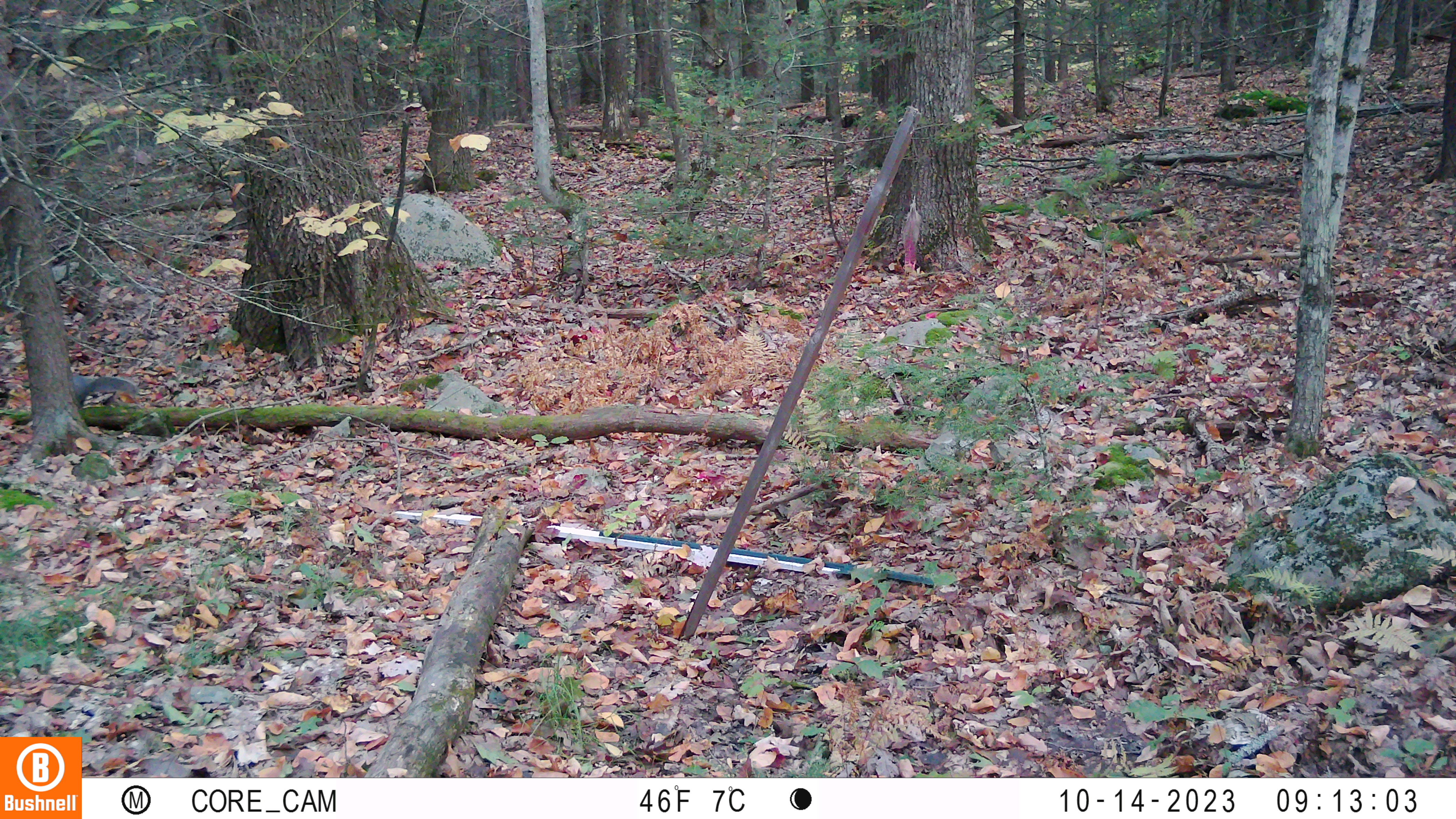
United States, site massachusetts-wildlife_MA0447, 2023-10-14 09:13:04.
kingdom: Animalia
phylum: Chordata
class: Mammalia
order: Rodentia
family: Sciuridae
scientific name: Sciuridae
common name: squirrel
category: squirrel sp.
Squirrel sp. (squirrel) (Sciuridae).